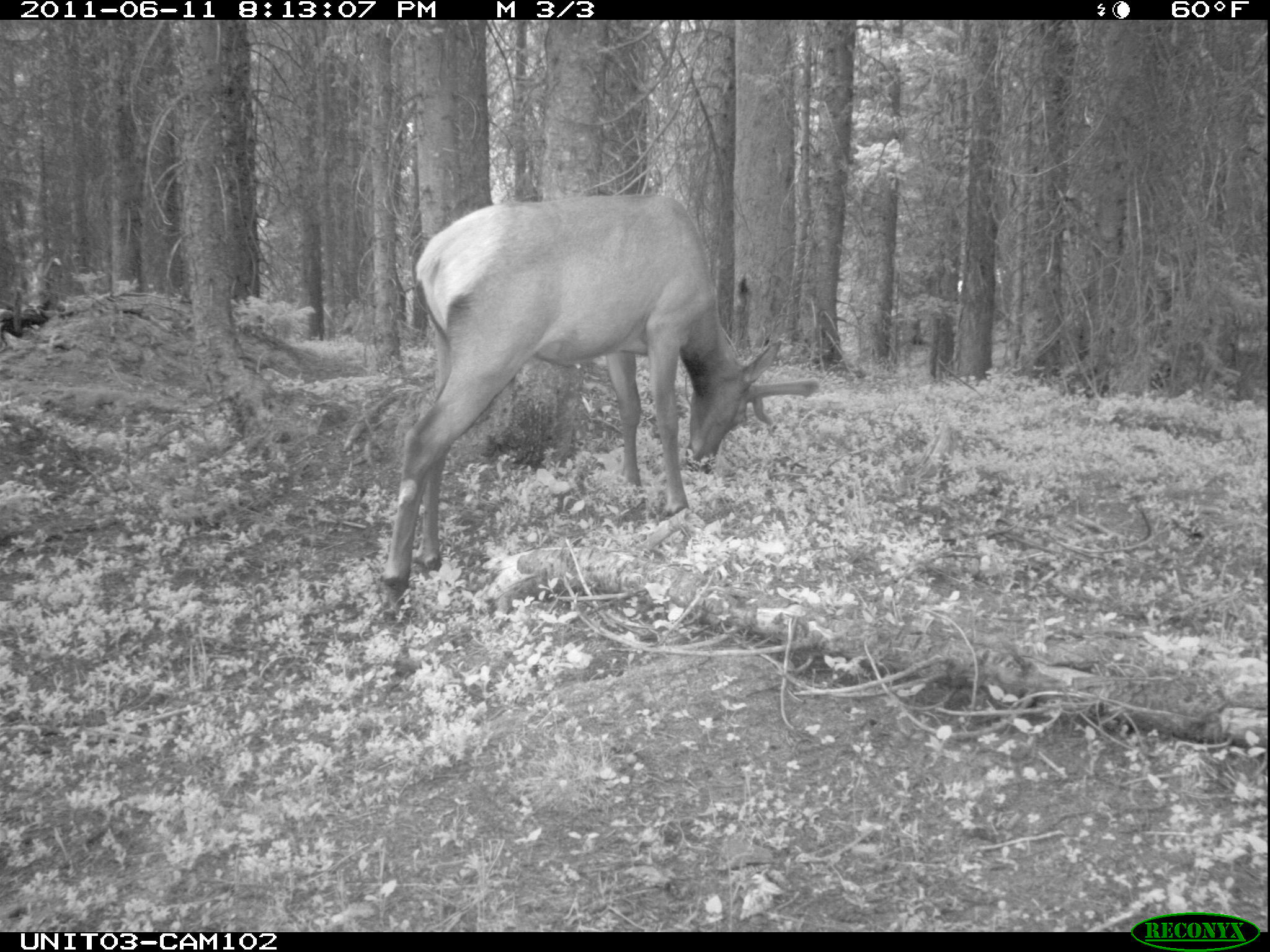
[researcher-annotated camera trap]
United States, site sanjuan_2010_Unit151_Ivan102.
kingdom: Animalia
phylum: Chordata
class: Mammalia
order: Artiodactyla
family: Cervidae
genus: Cervus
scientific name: Cervus elaphus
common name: red deer